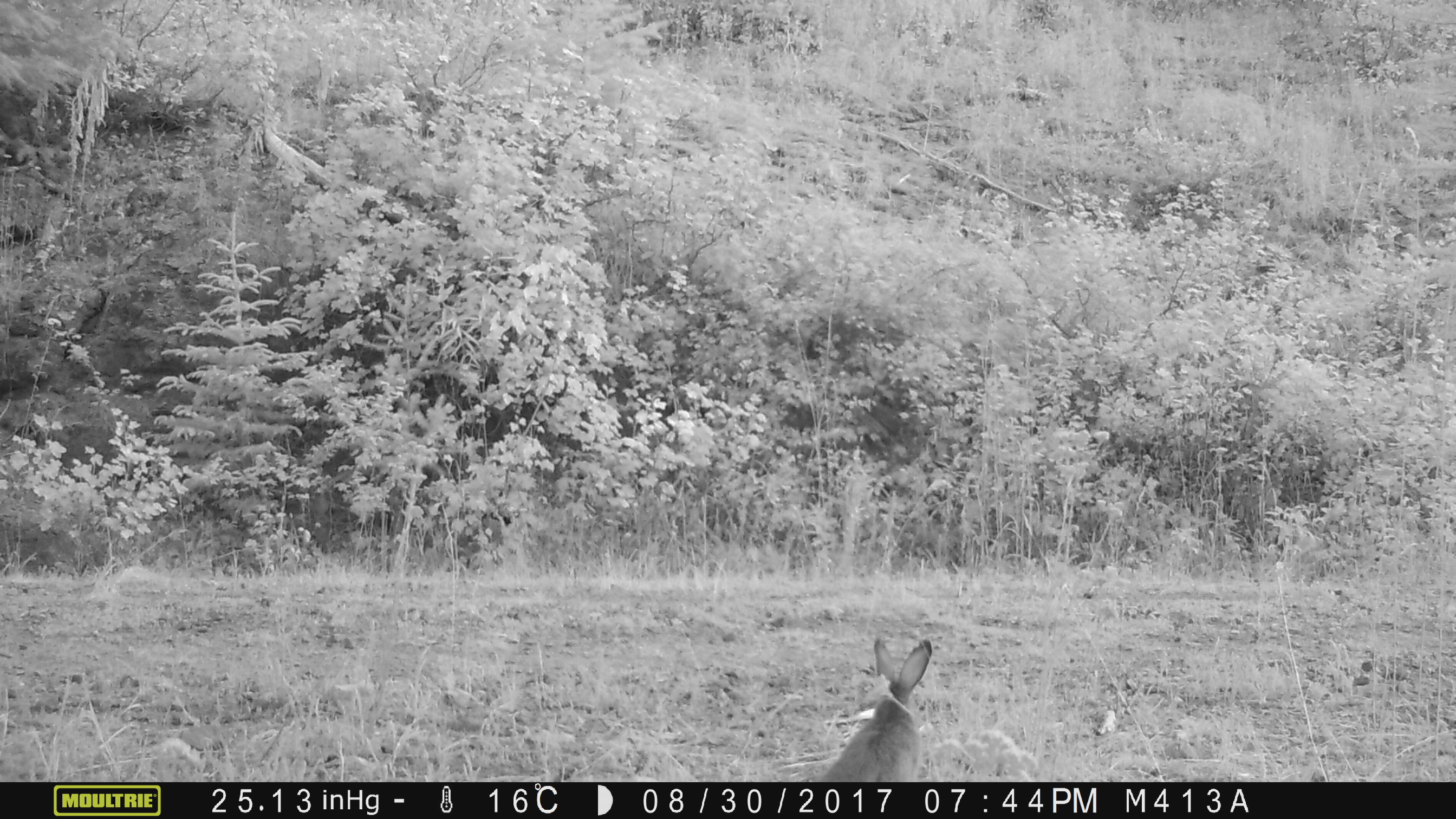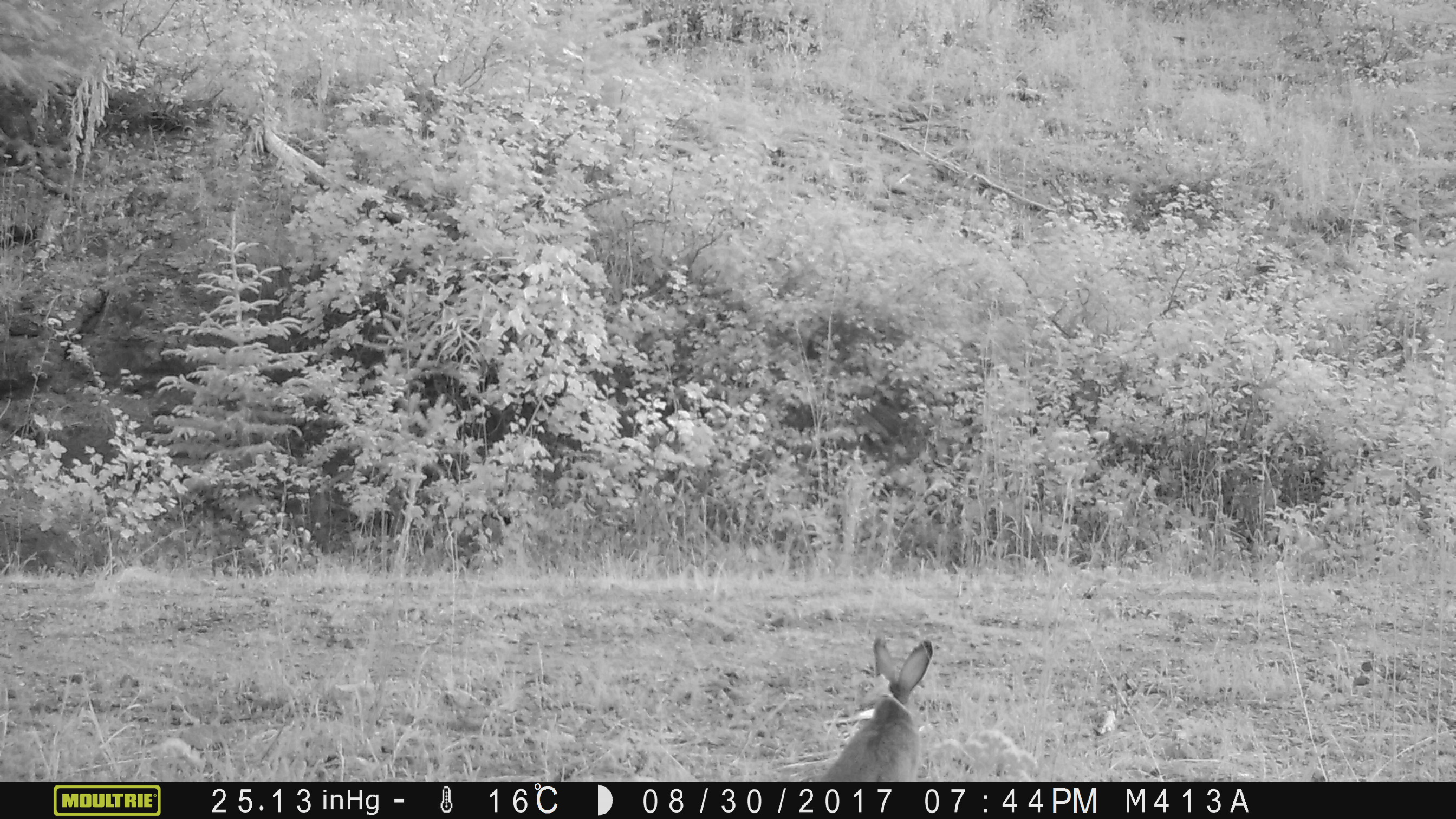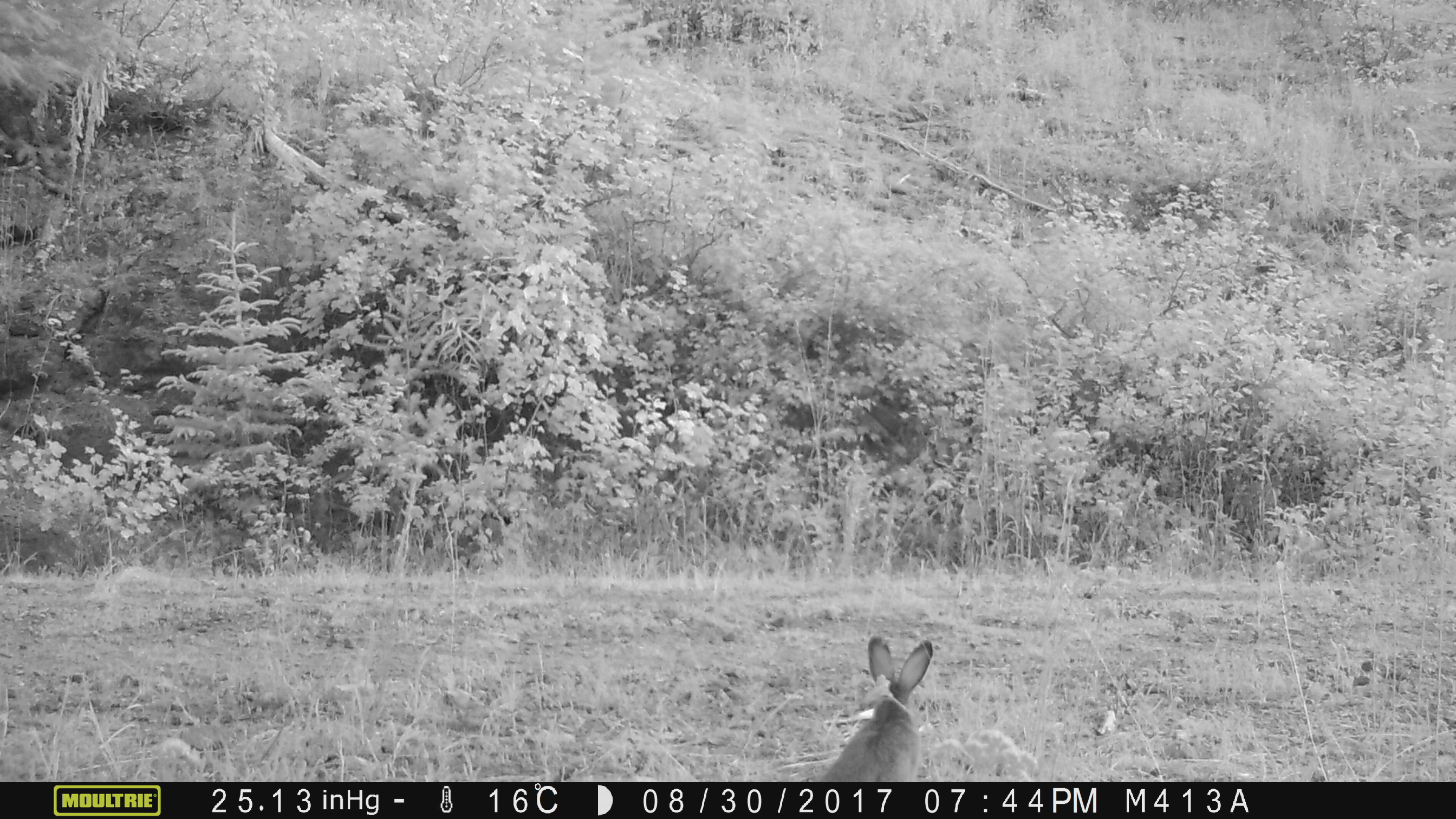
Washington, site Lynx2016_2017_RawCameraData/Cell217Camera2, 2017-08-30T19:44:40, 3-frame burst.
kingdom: Animalia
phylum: Chordata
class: Mammalia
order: Lagomorpha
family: Leporidae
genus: Lepus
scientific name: Lepus americanus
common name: snowshoe hare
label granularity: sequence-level